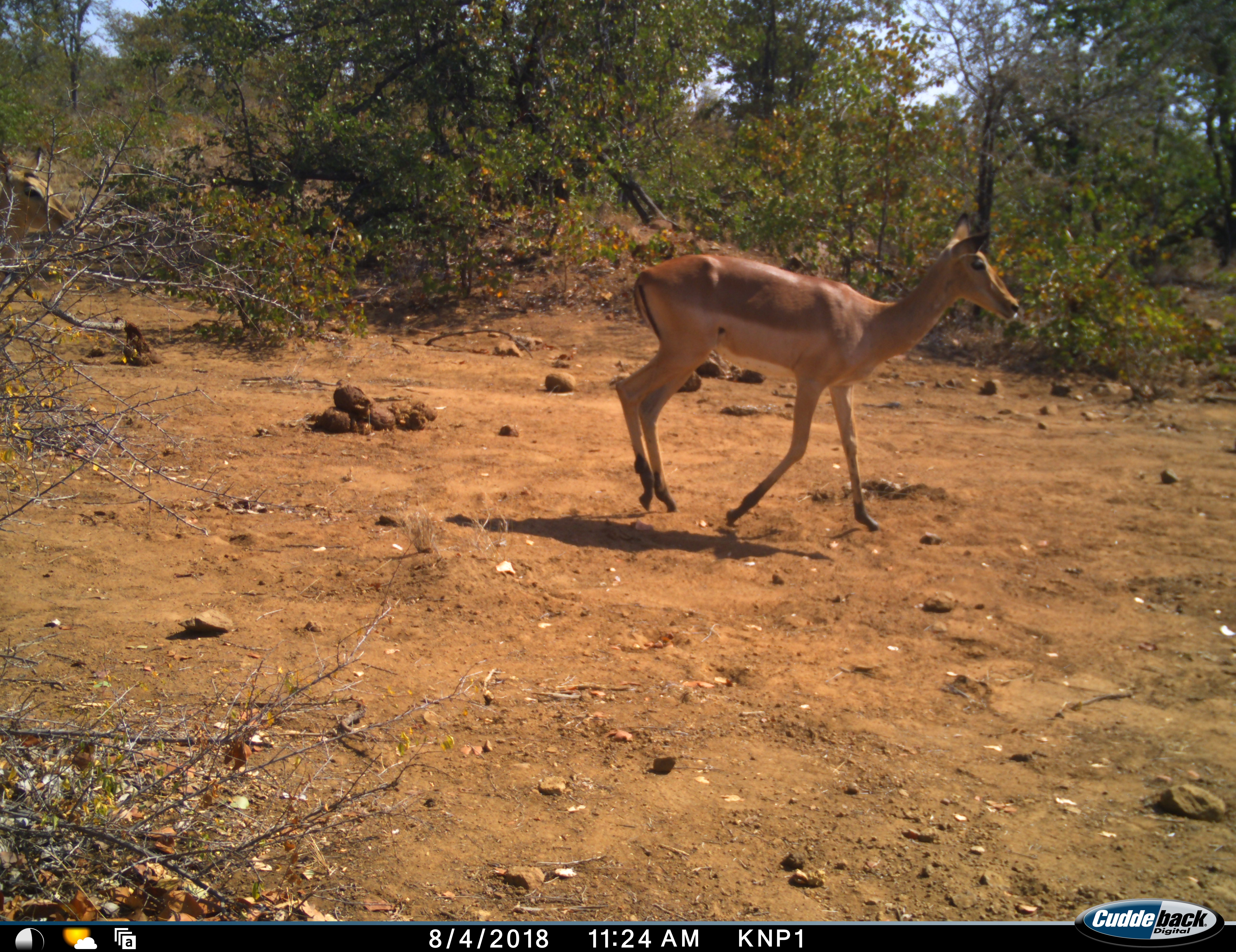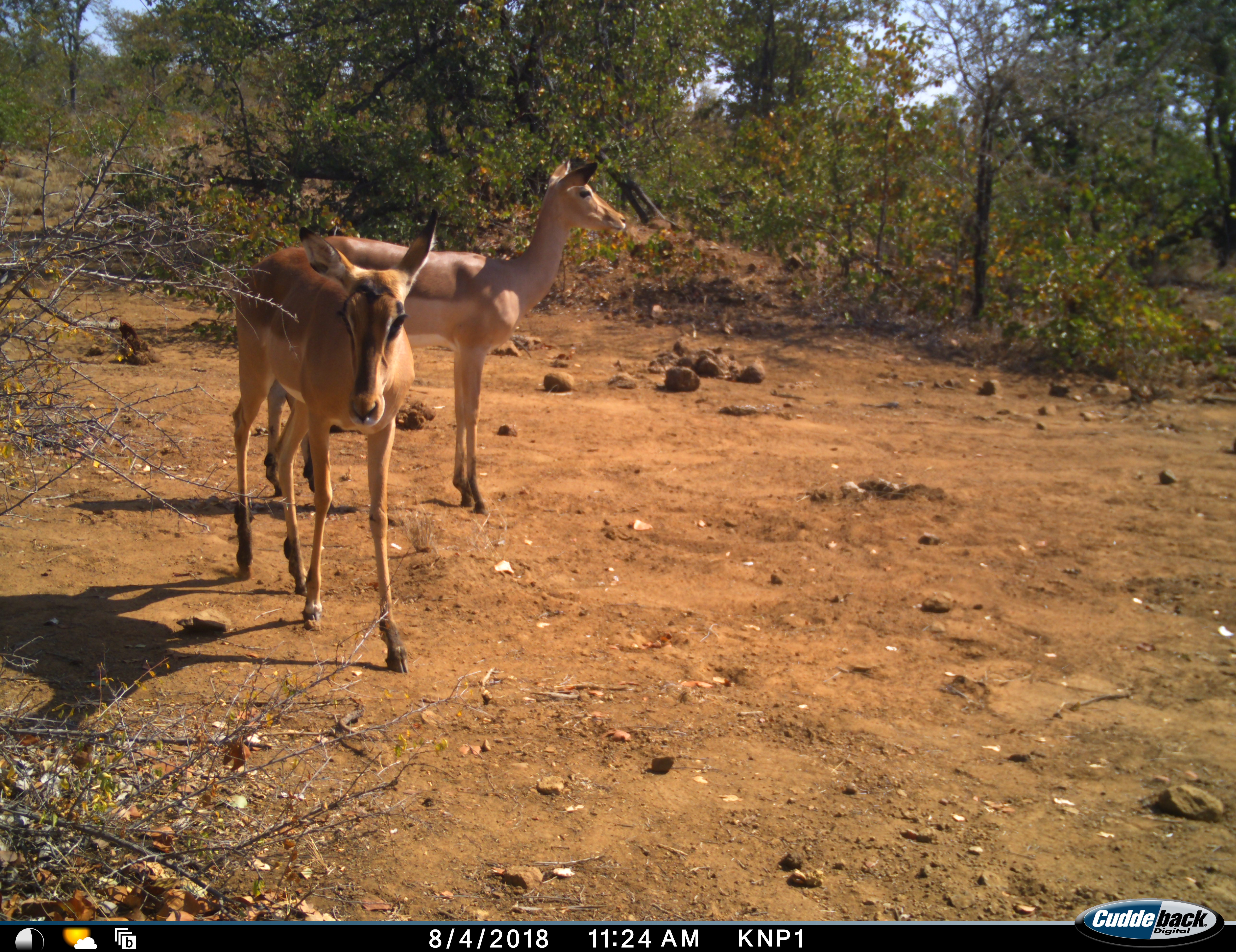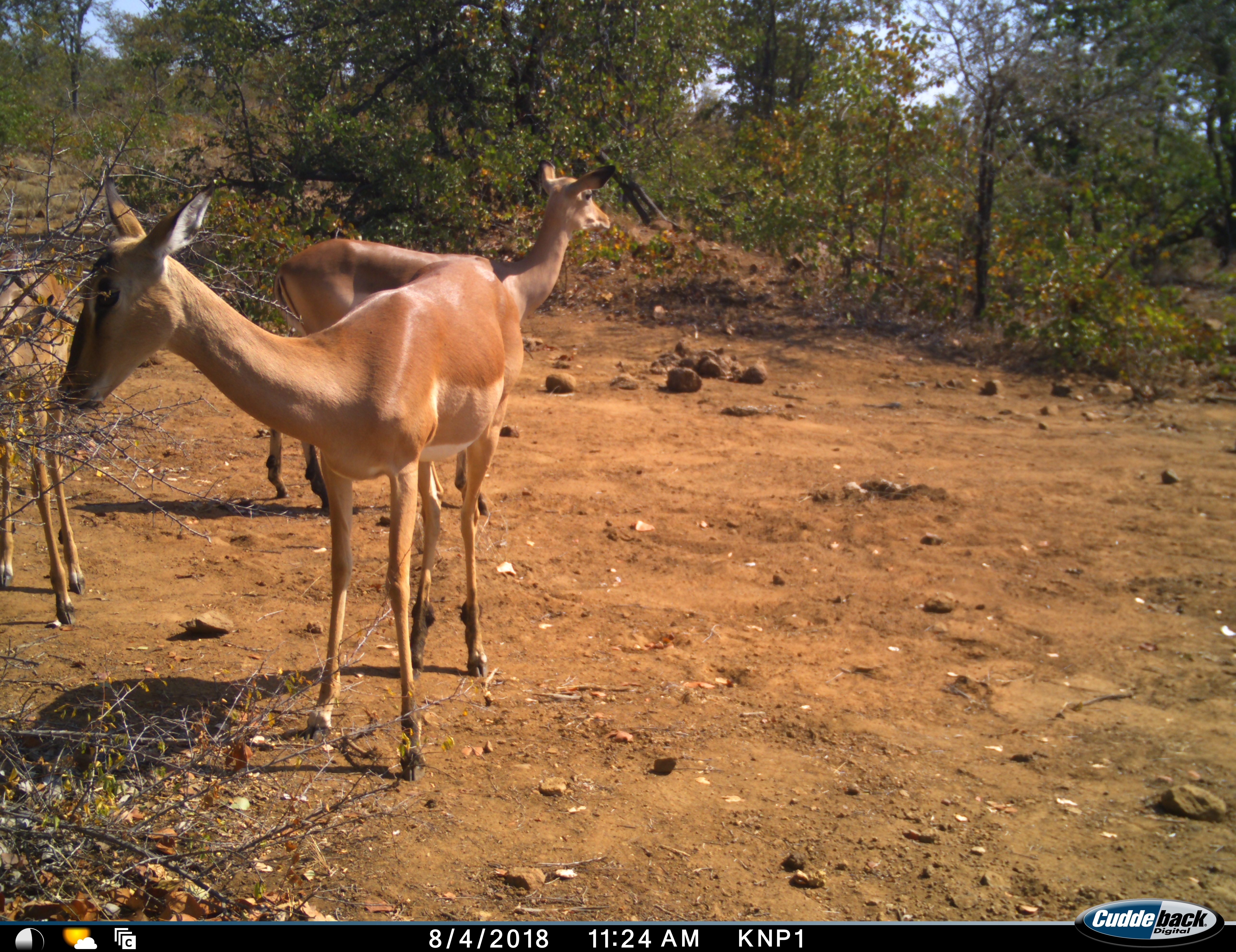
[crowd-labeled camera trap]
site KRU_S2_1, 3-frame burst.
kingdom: Animalia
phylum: Chordata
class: Mammalia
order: Artiodactyla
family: Bovidae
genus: Aepyceros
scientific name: Aepyceros melampus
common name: impala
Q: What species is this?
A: Impala (Aepyceros melampus).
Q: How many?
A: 2.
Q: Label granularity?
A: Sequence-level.